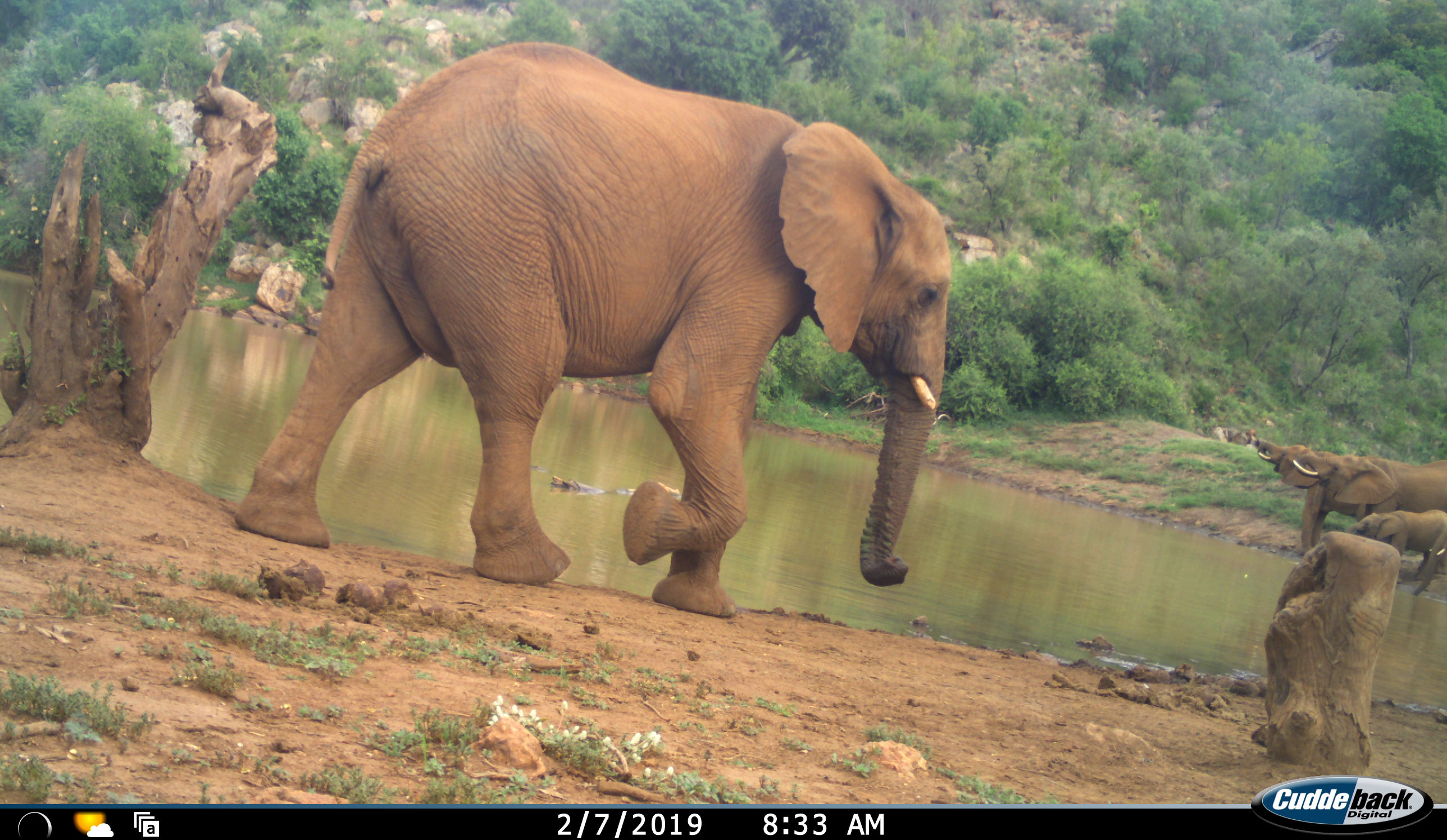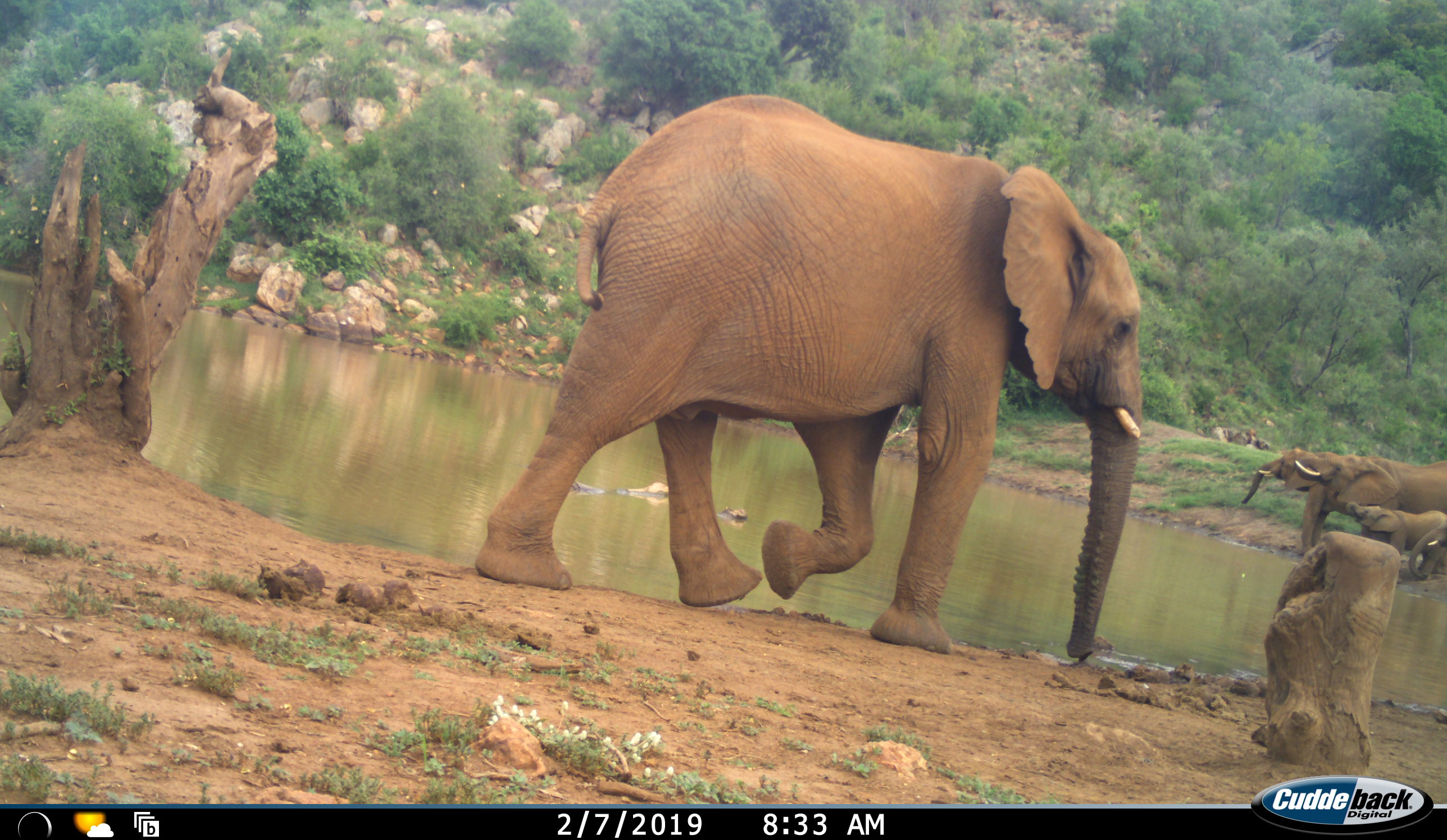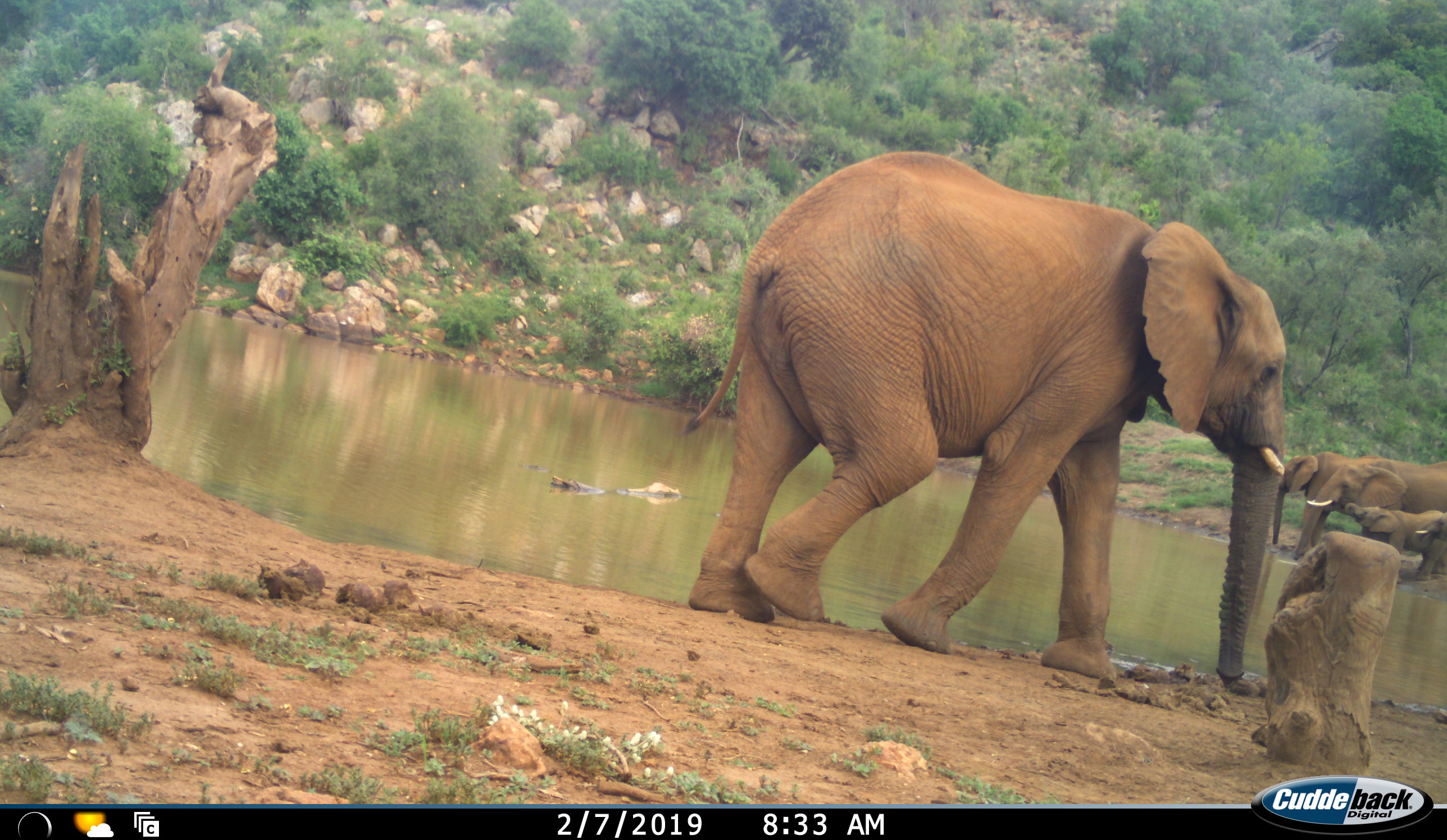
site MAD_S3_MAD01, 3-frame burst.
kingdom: Animalia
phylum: Chordata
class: Mammalia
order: Proboscidea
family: Elephantidae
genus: Loxodonta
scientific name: Loxodonta africana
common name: african bush elephant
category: elephant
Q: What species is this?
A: Elephant (african bush elephant) (Loxodonta africana).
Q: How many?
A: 5.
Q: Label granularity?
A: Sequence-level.